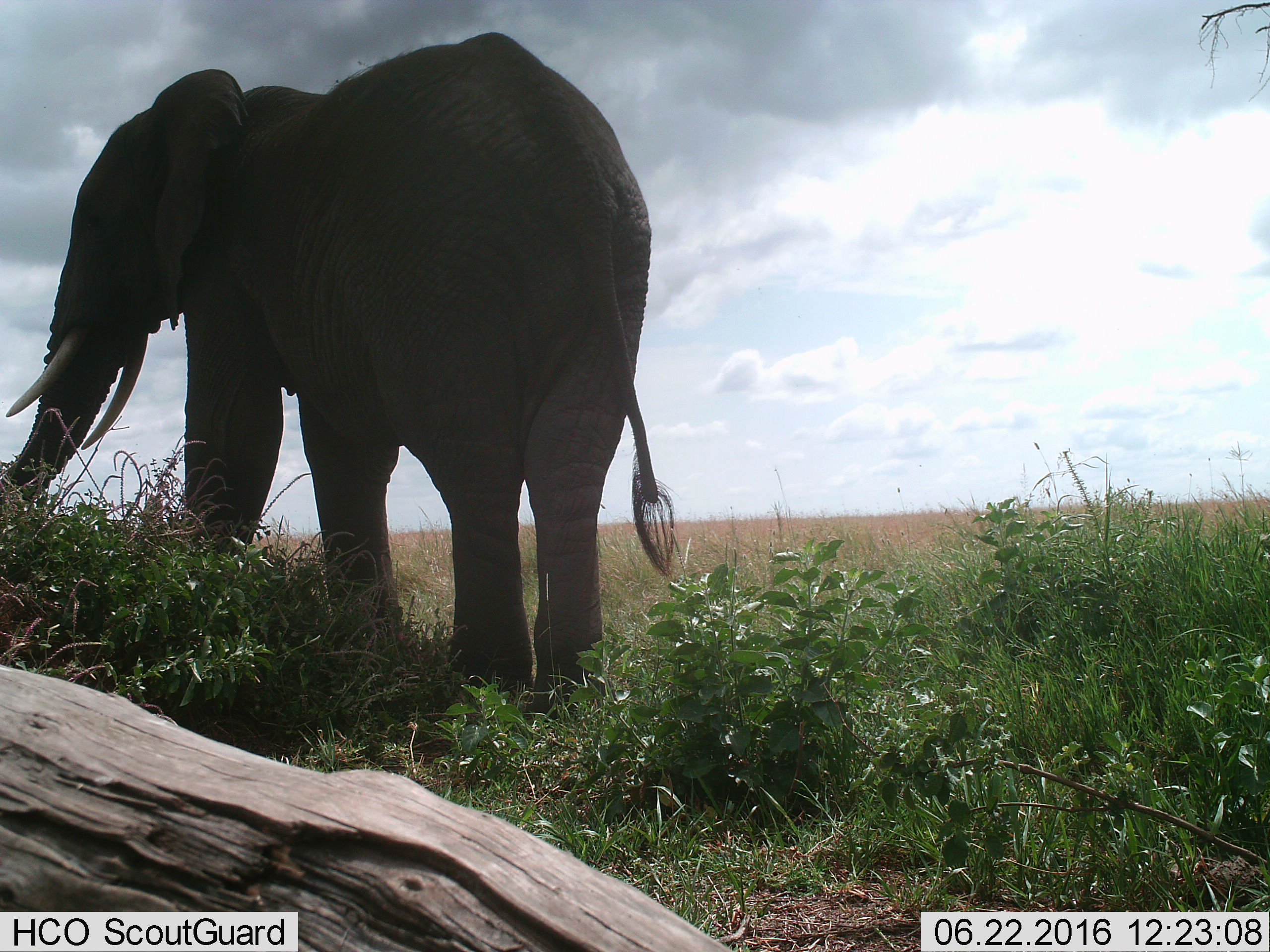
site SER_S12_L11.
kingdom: Animalia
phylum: Chordata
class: Mammalia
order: Proboscidea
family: Elephantidae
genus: Loxodonta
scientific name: Loxodonta africana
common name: african bush elephant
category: elephant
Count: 1.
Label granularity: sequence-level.